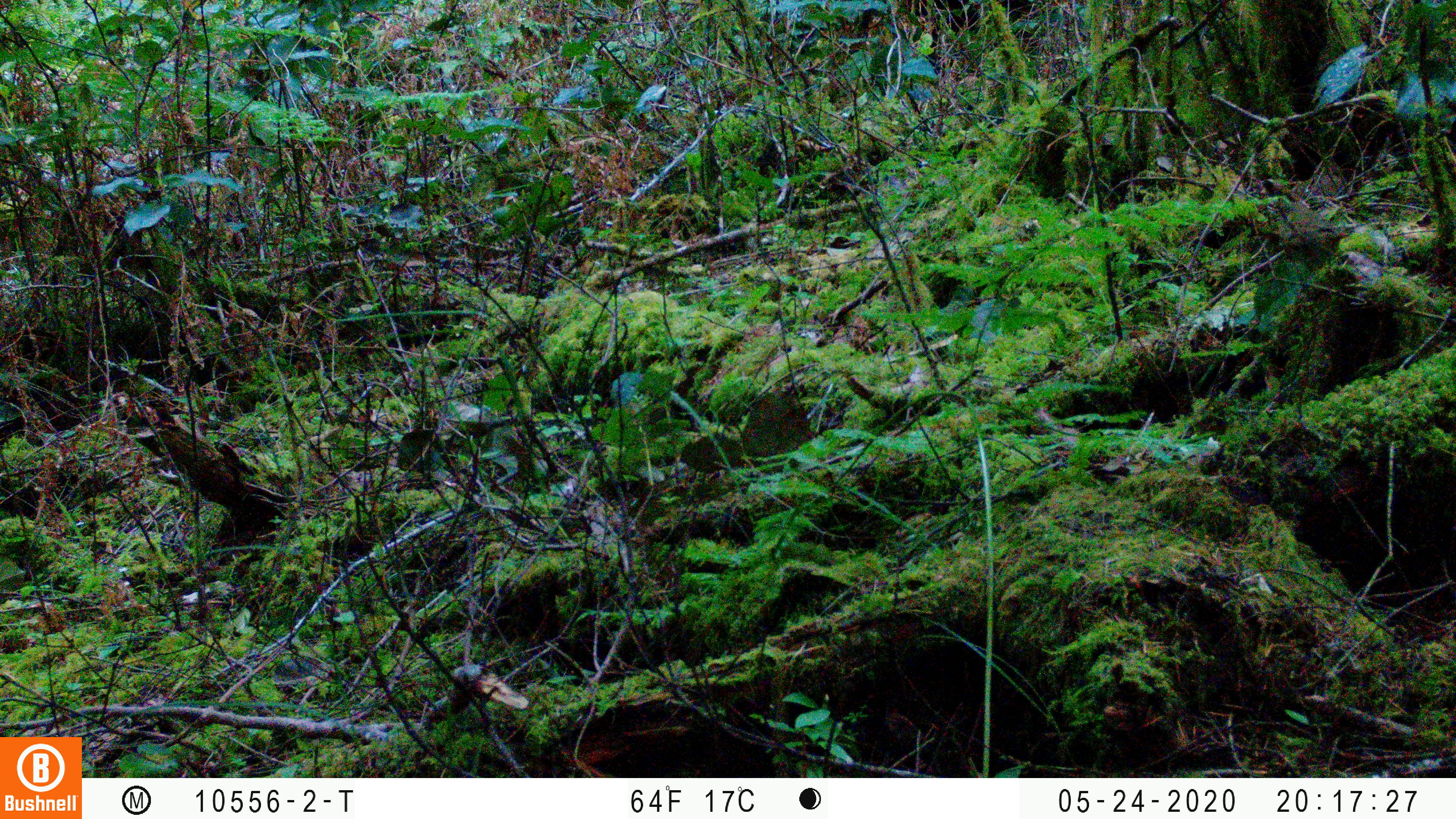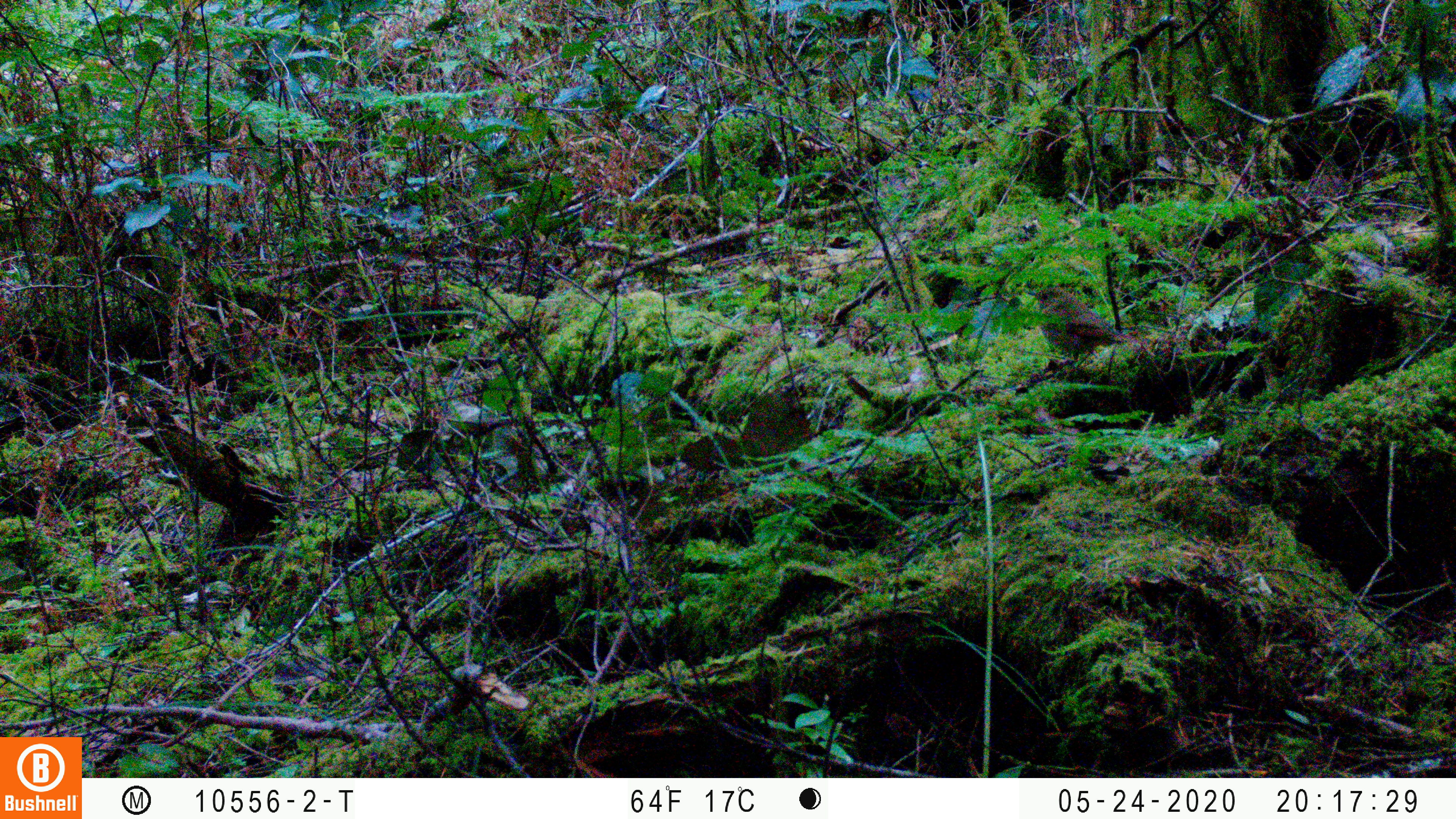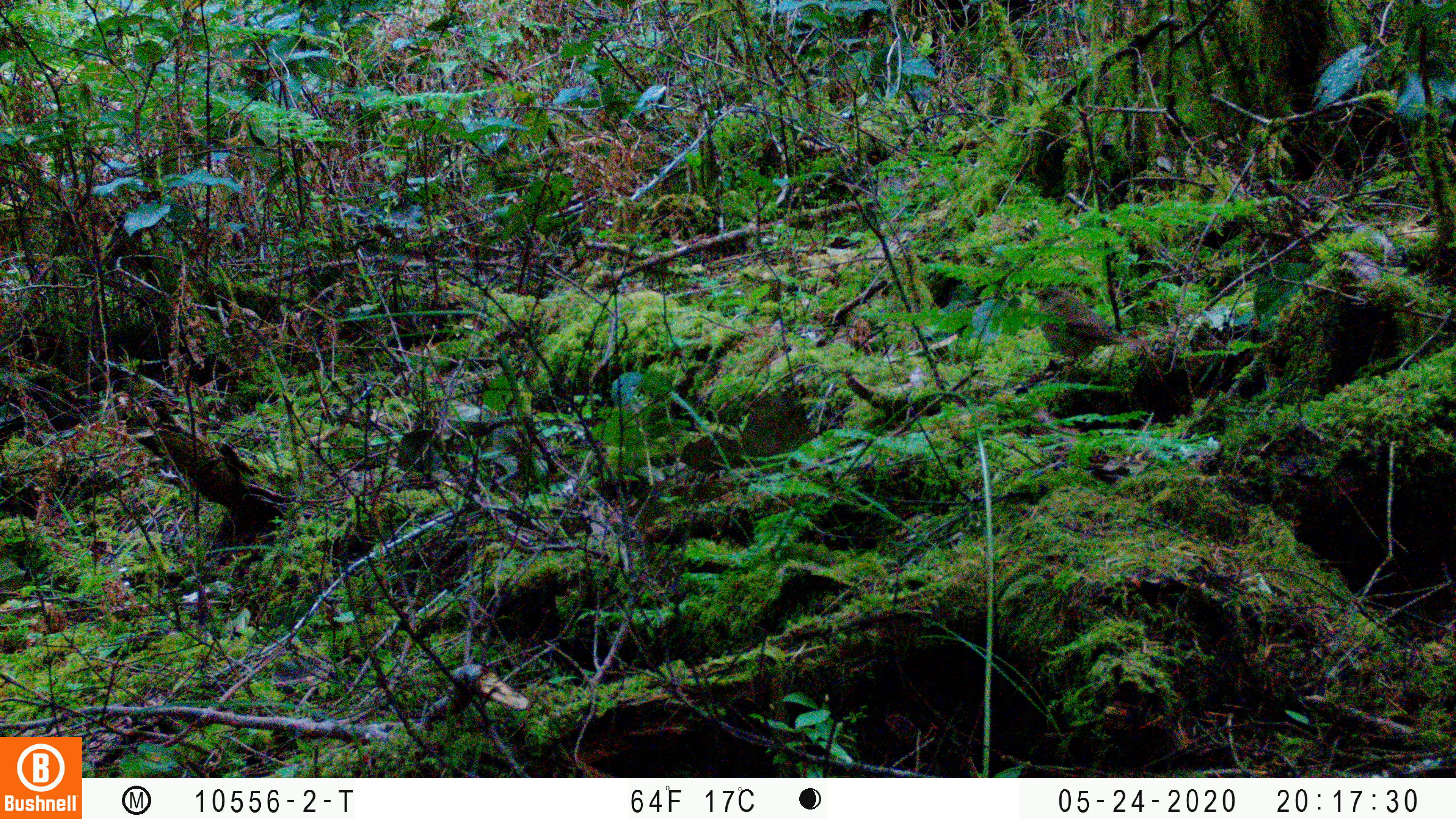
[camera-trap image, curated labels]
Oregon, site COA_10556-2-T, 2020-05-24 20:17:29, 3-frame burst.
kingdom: Animalia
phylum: Chordata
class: Aves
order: Passeriformes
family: Turdidae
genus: Catharus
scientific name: Catharus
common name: brown thrushes and nightingale-thrushes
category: catharus species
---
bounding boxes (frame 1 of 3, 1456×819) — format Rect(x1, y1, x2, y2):
catharus species: Rect(1276, 201, 1349, 262)